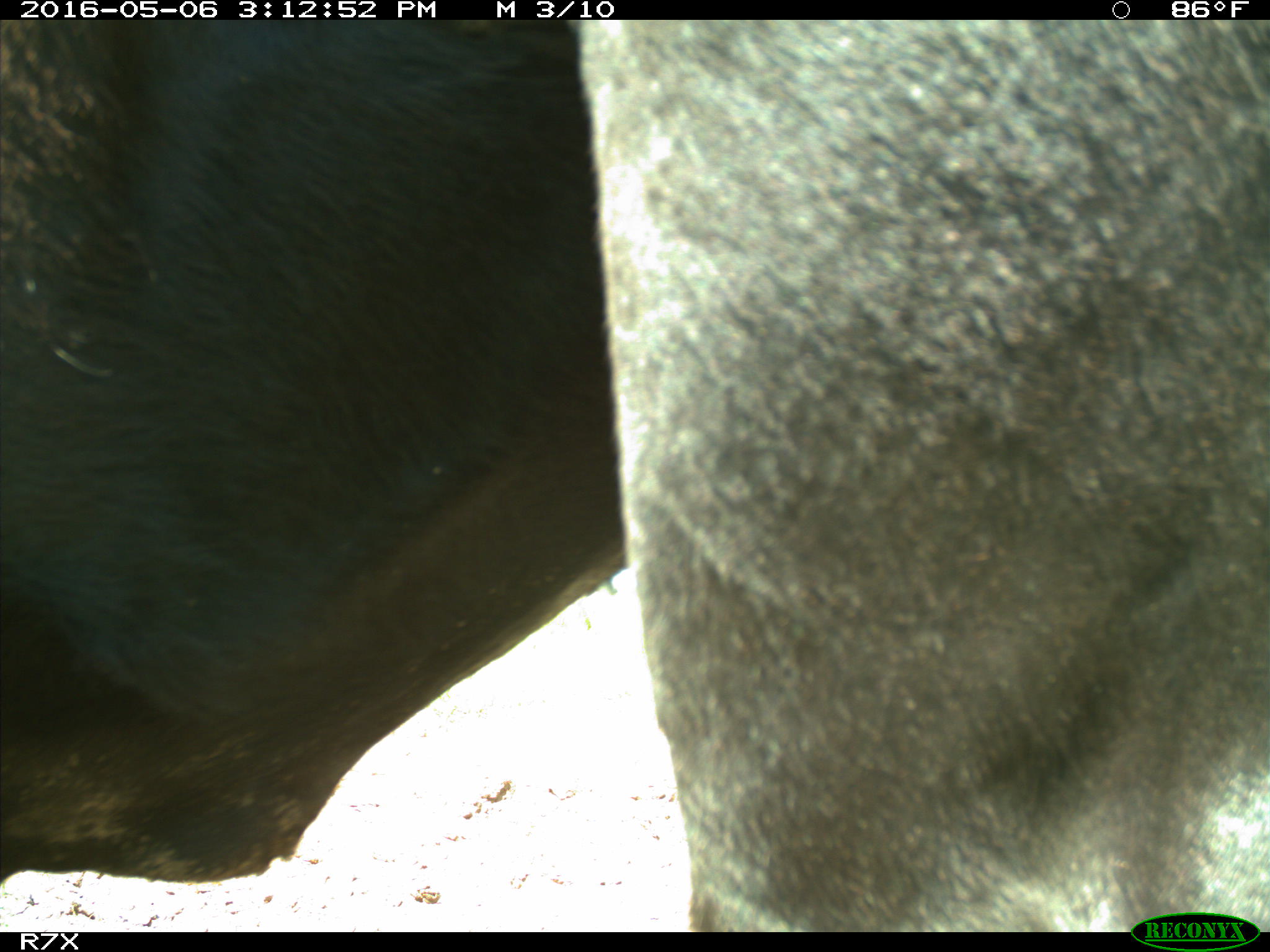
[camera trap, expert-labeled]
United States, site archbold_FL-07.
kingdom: Animalia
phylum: Chordata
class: Mammalia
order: Artiodactyla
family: Bovidae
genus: Bos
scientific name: Bos taurus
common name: domestic cow